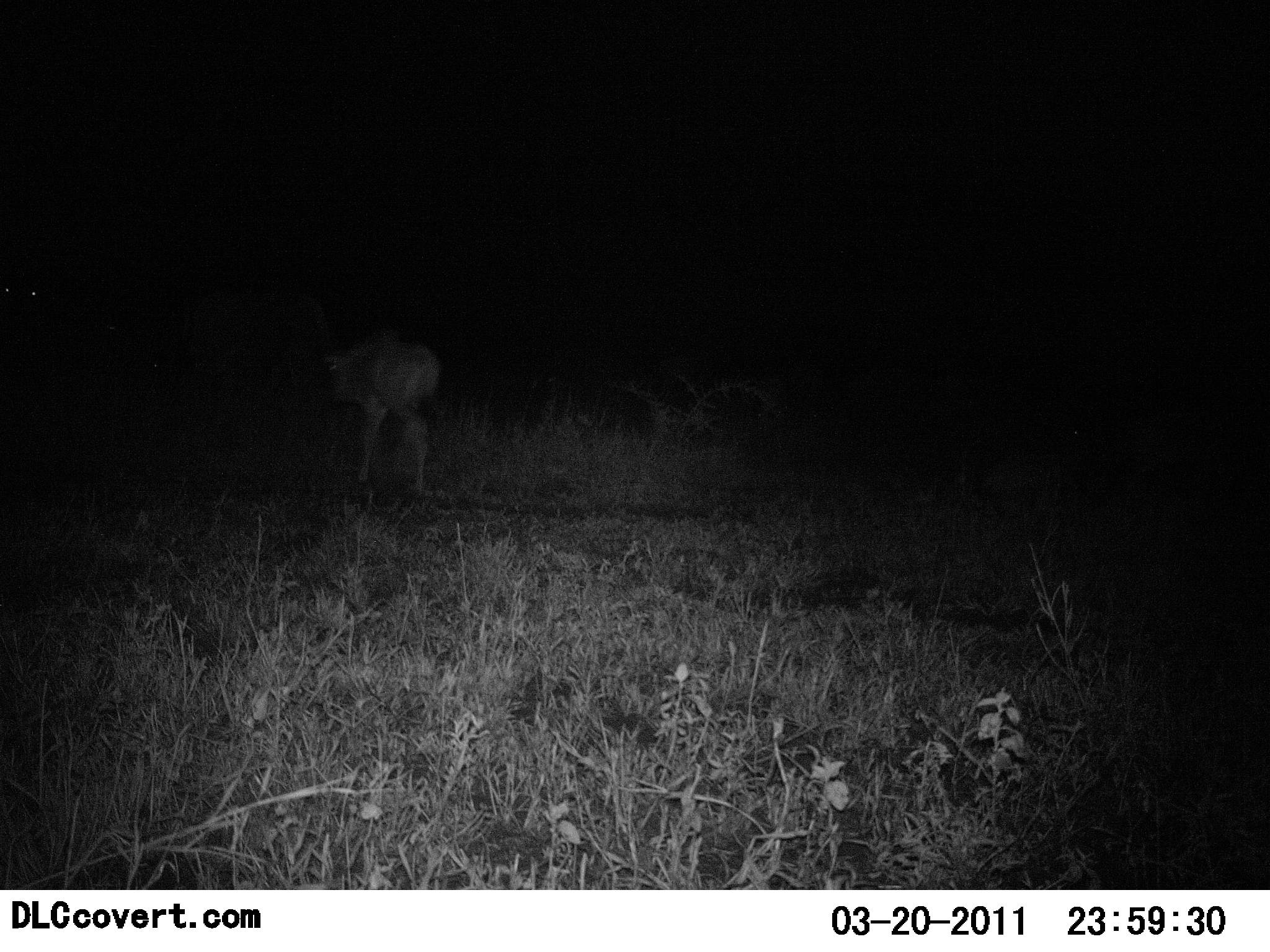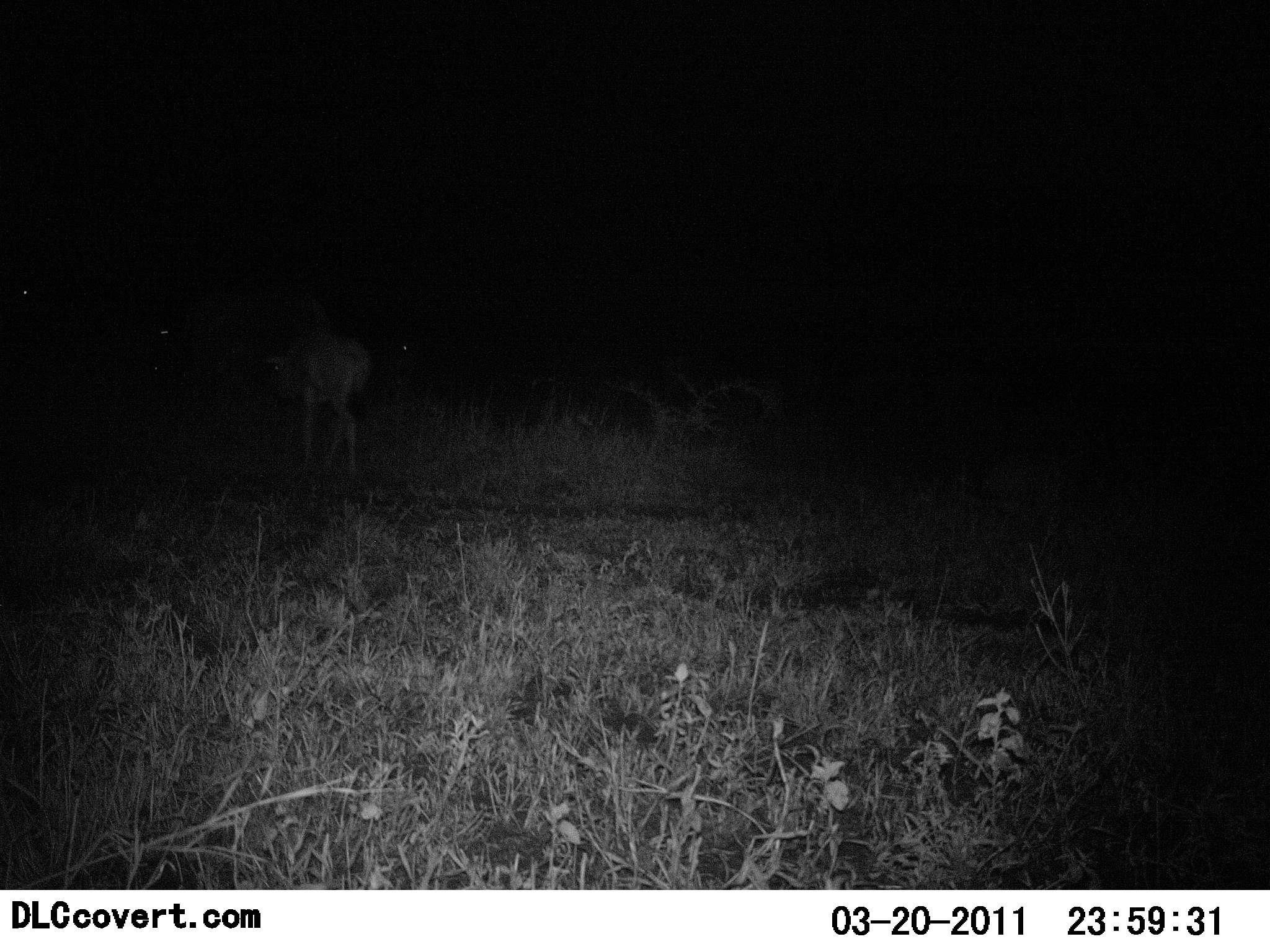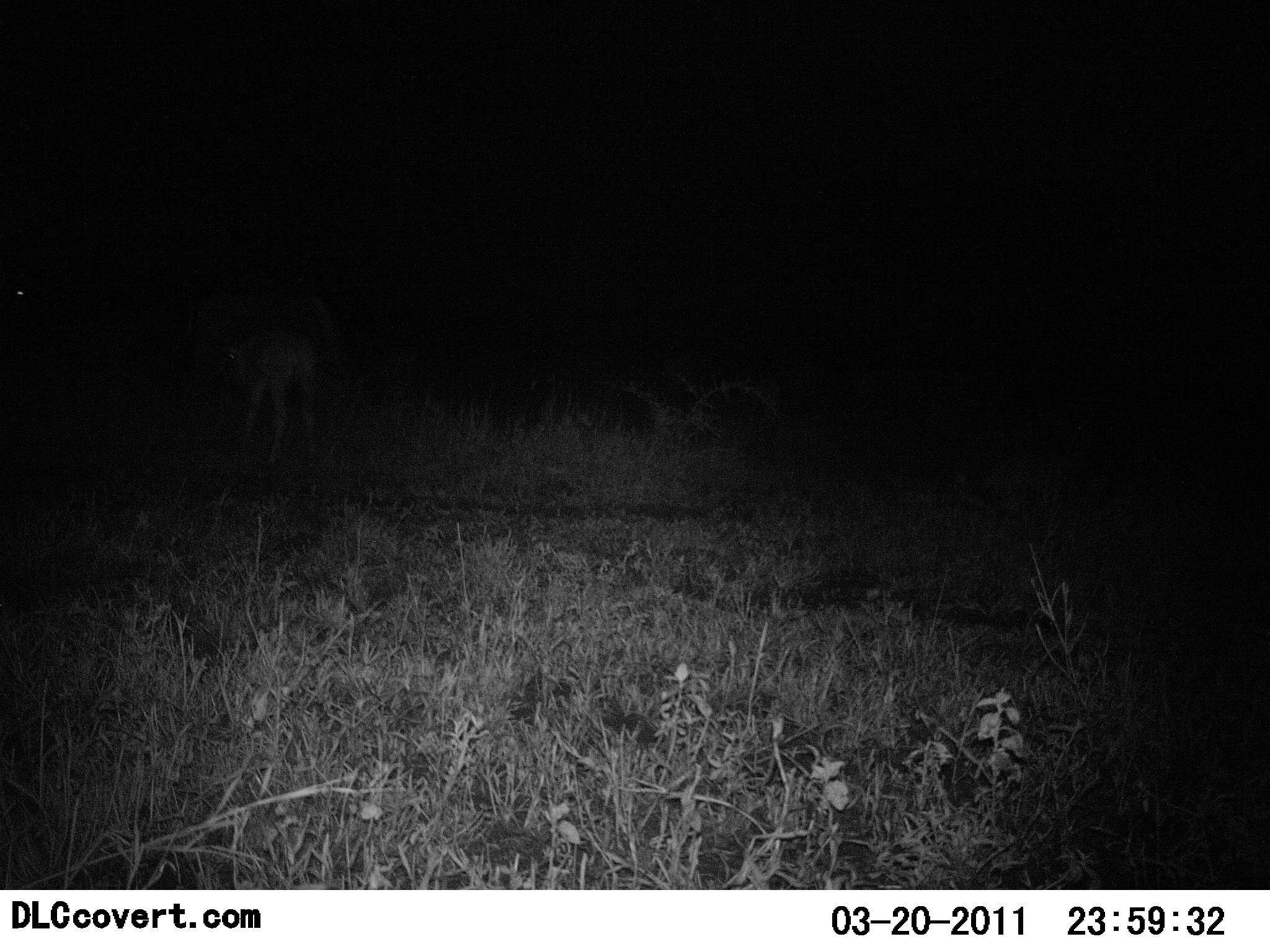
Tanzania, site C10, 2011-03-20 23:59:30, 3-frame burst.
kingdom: Animalia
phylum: Chordata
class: Mammalia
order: Artiodactyla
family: Bovidae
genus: Connochaetes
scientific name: Connochaetes taurinus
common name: blue wildebeest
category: wildebeest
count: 1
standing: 0%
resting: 0%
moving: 100%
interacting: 0%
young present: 33%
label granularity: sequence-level